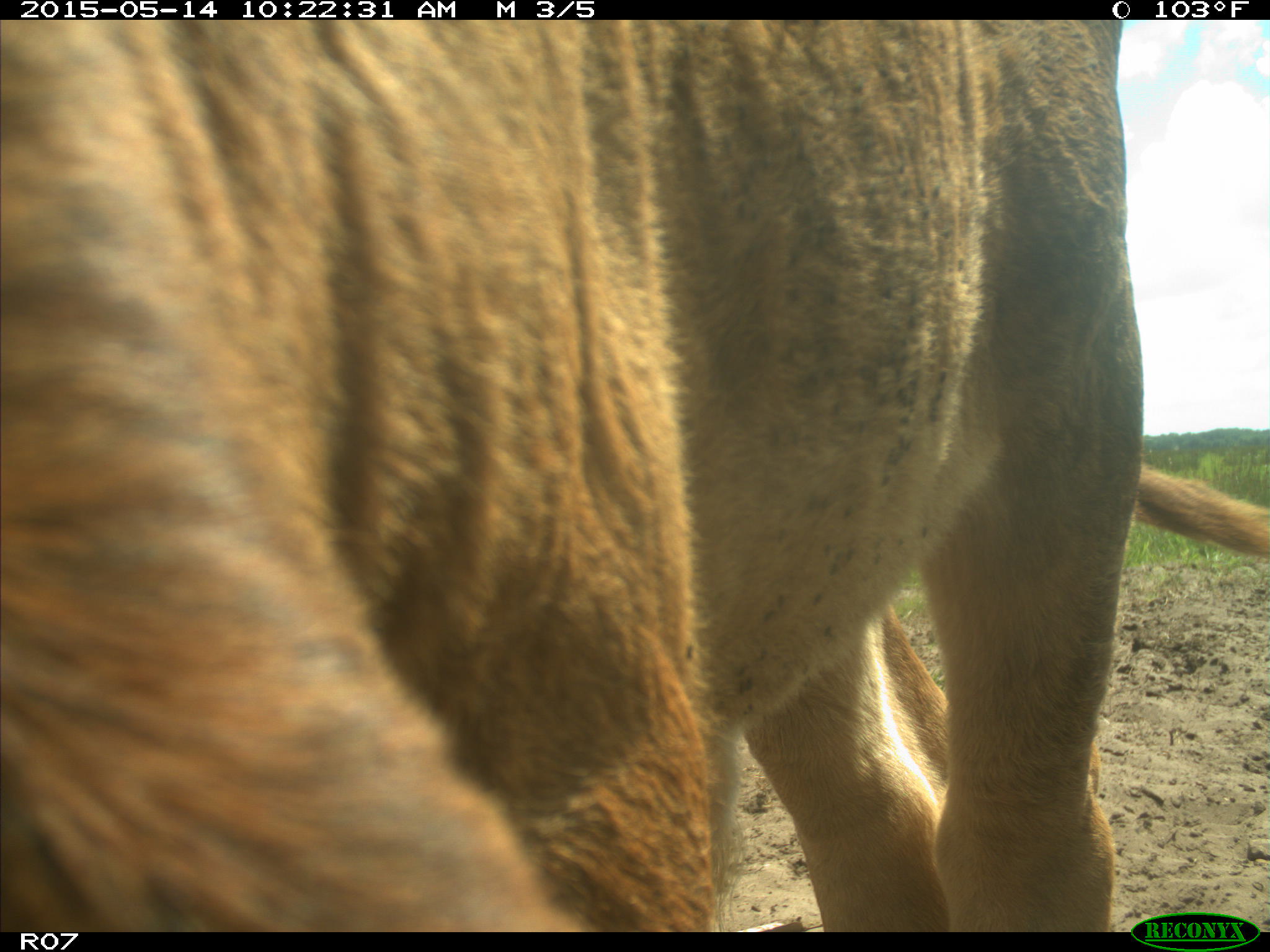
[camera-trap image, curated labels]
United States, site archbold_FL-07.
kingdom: Animalia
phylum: Chordata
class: Mammalia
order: Artiodactyla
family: Bovidae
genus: Bos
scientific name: Bos taurus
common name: domestic cow